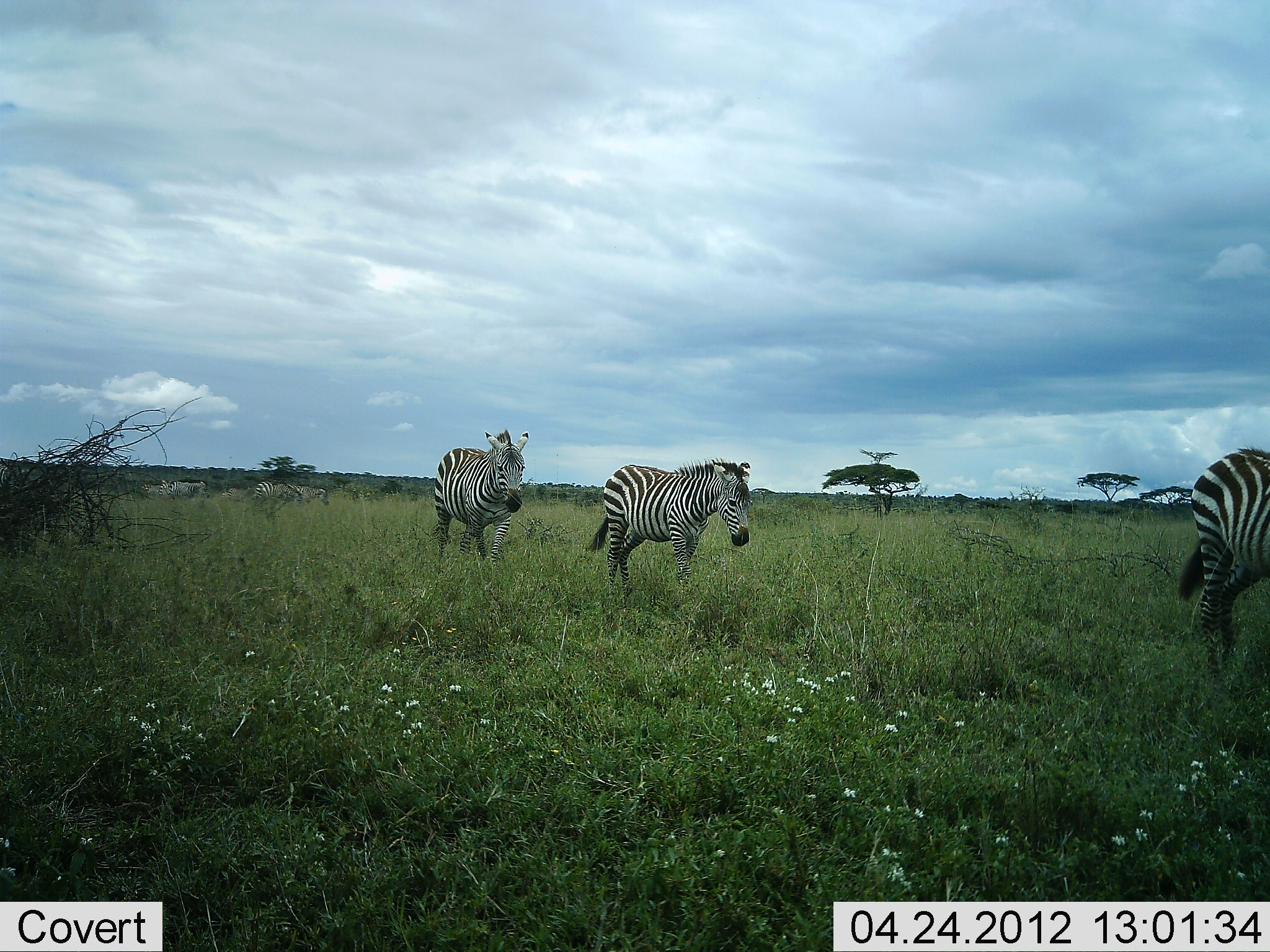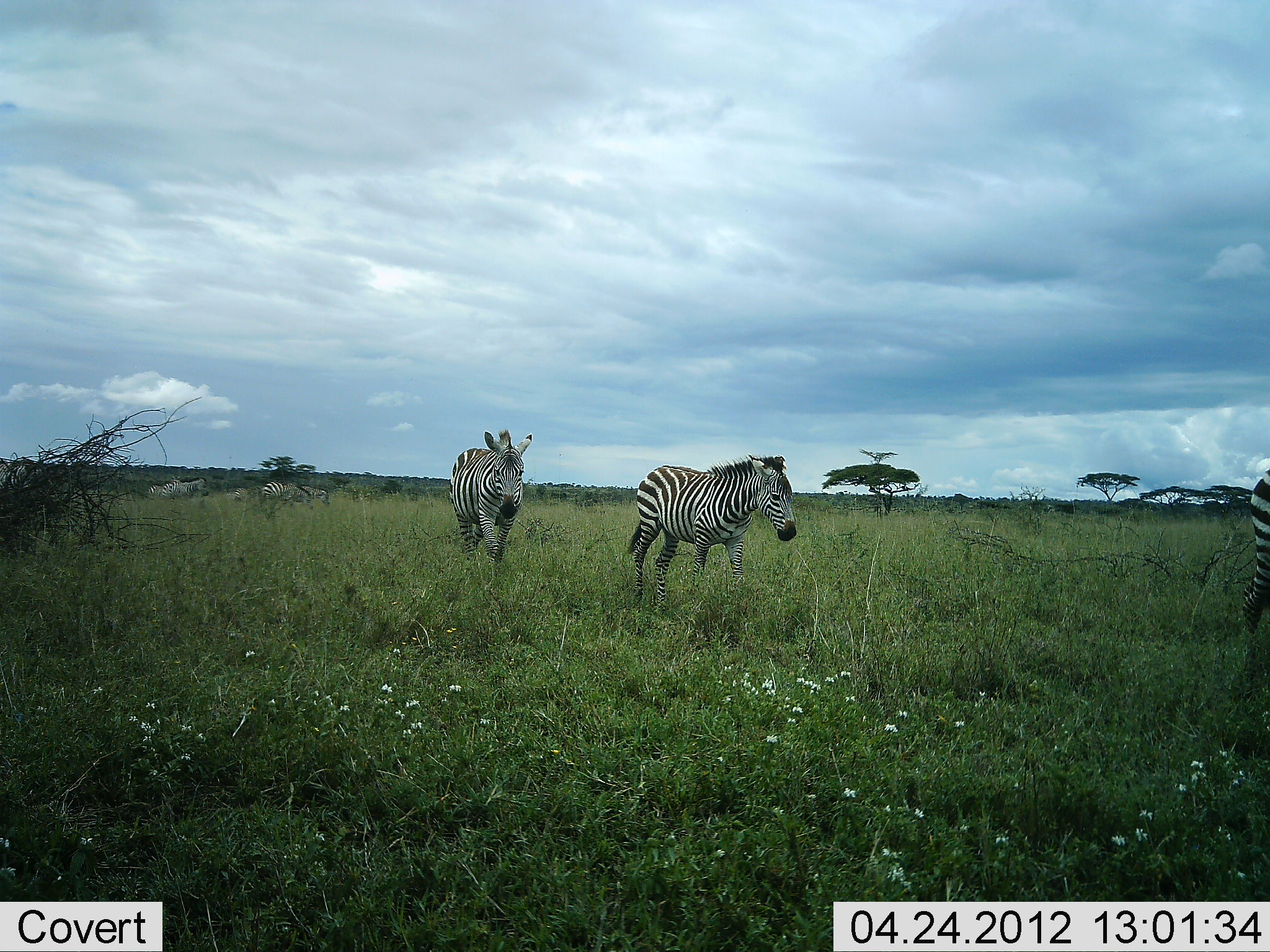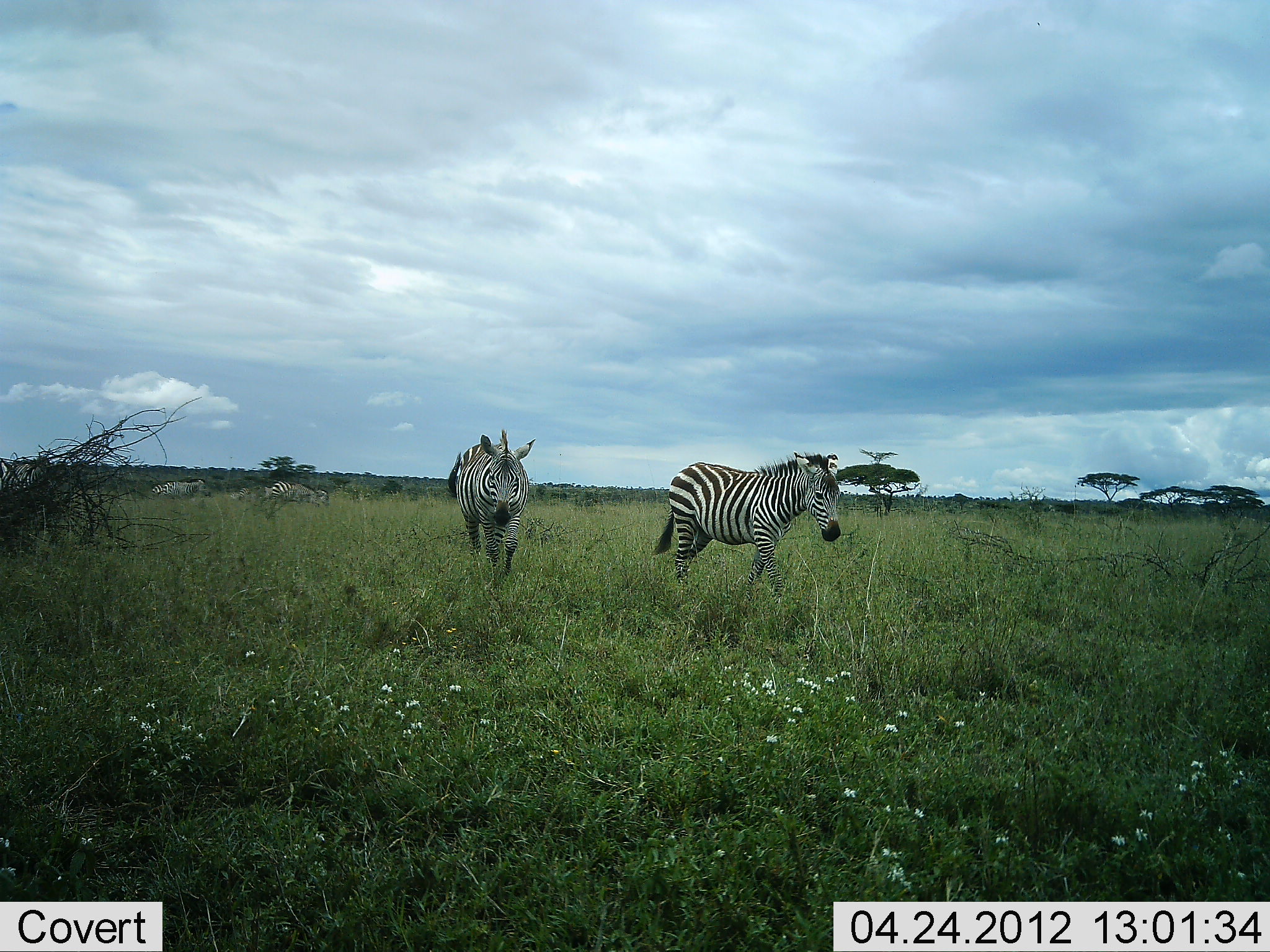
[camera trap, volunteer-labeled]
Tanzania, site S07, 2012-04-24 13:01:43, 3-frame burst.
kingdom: Animalia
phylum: Chordata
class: Mammalia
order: Perissodactyla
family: Equidae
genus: Equus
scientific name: Equus quagga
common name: plains zebra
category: zebra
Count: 7.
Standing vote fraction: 17%.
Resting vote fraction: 0%.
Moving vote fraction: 96%.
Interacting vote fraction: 0%.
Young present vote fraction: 0%.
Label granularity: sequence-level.